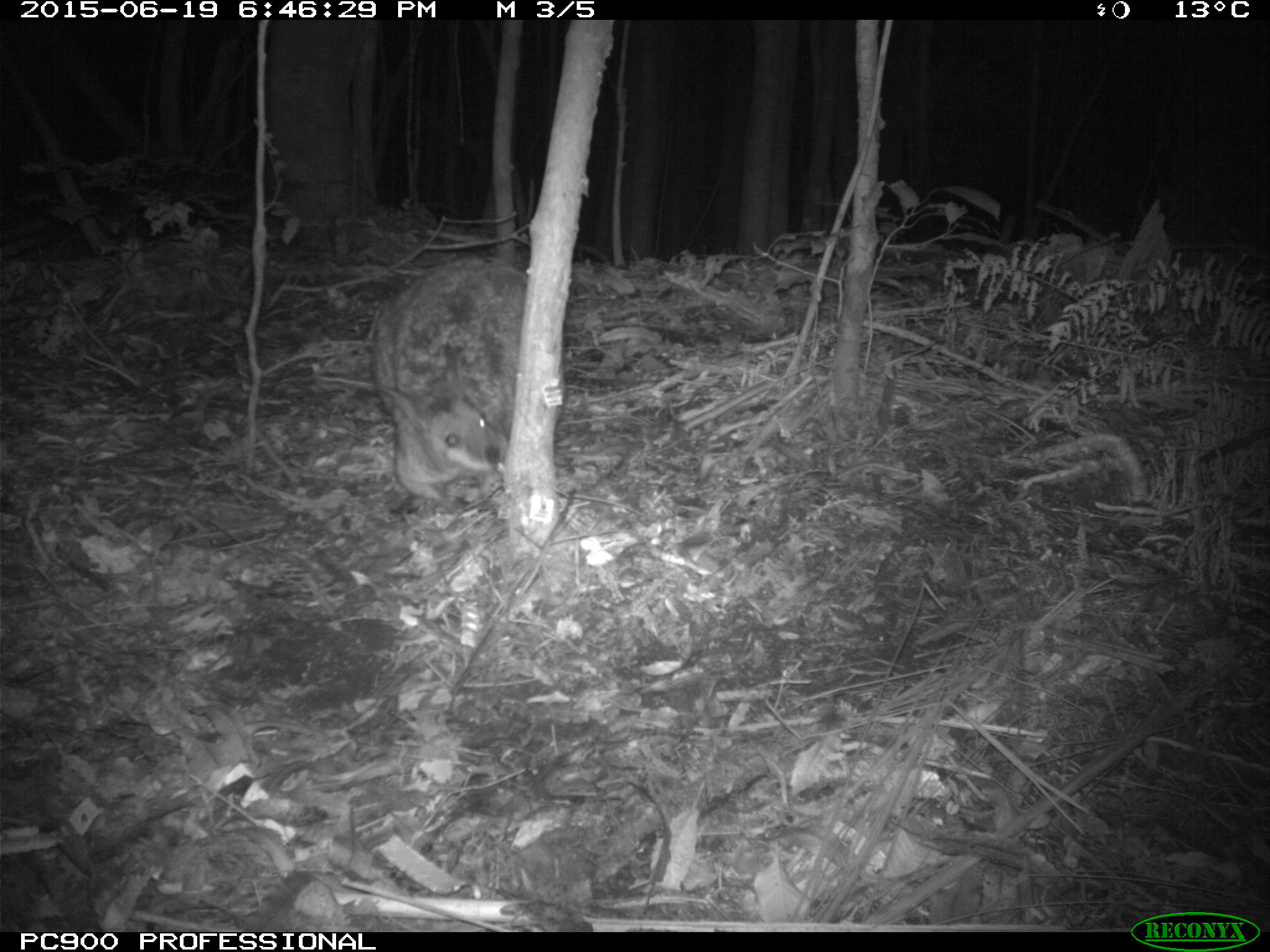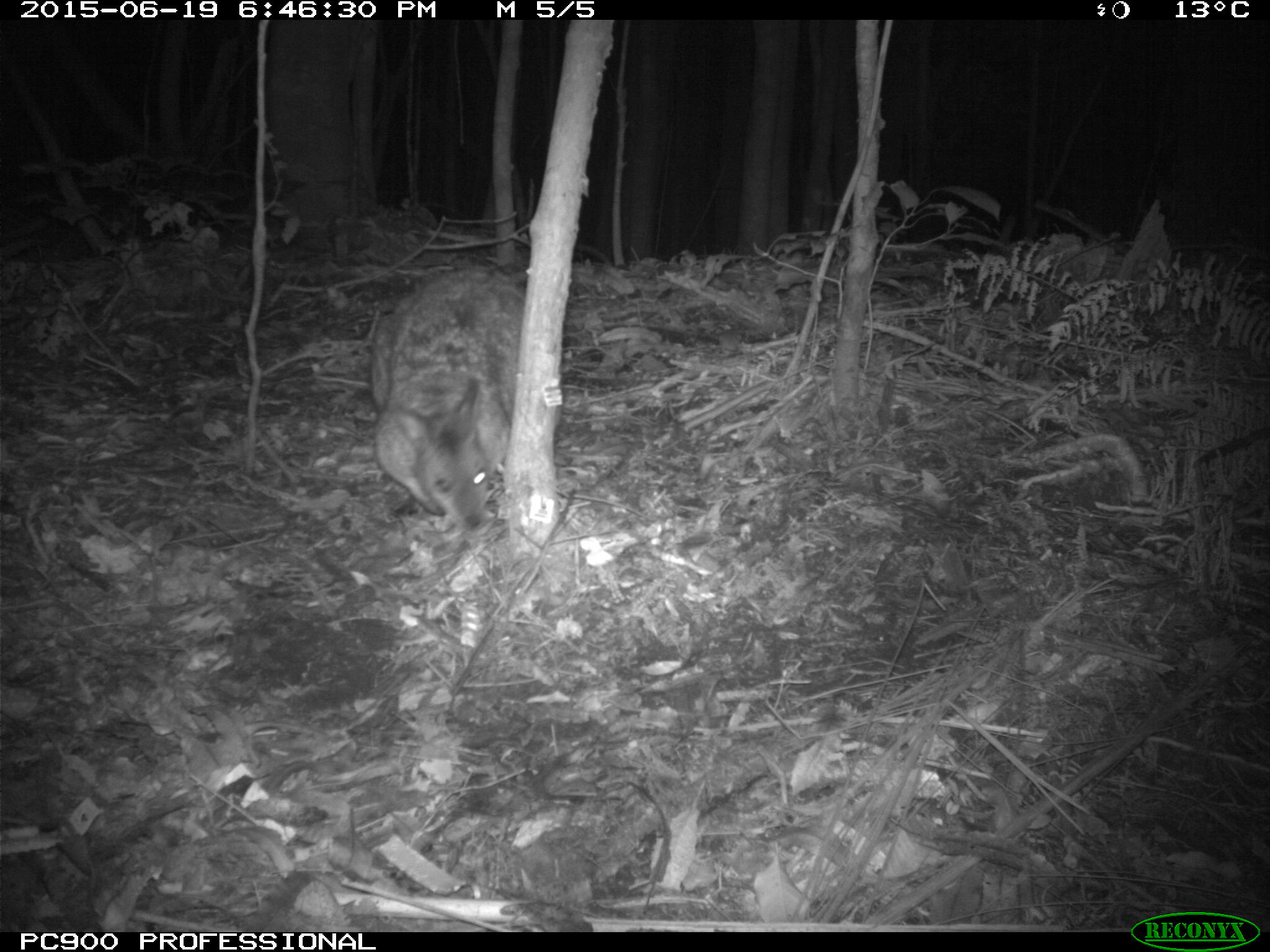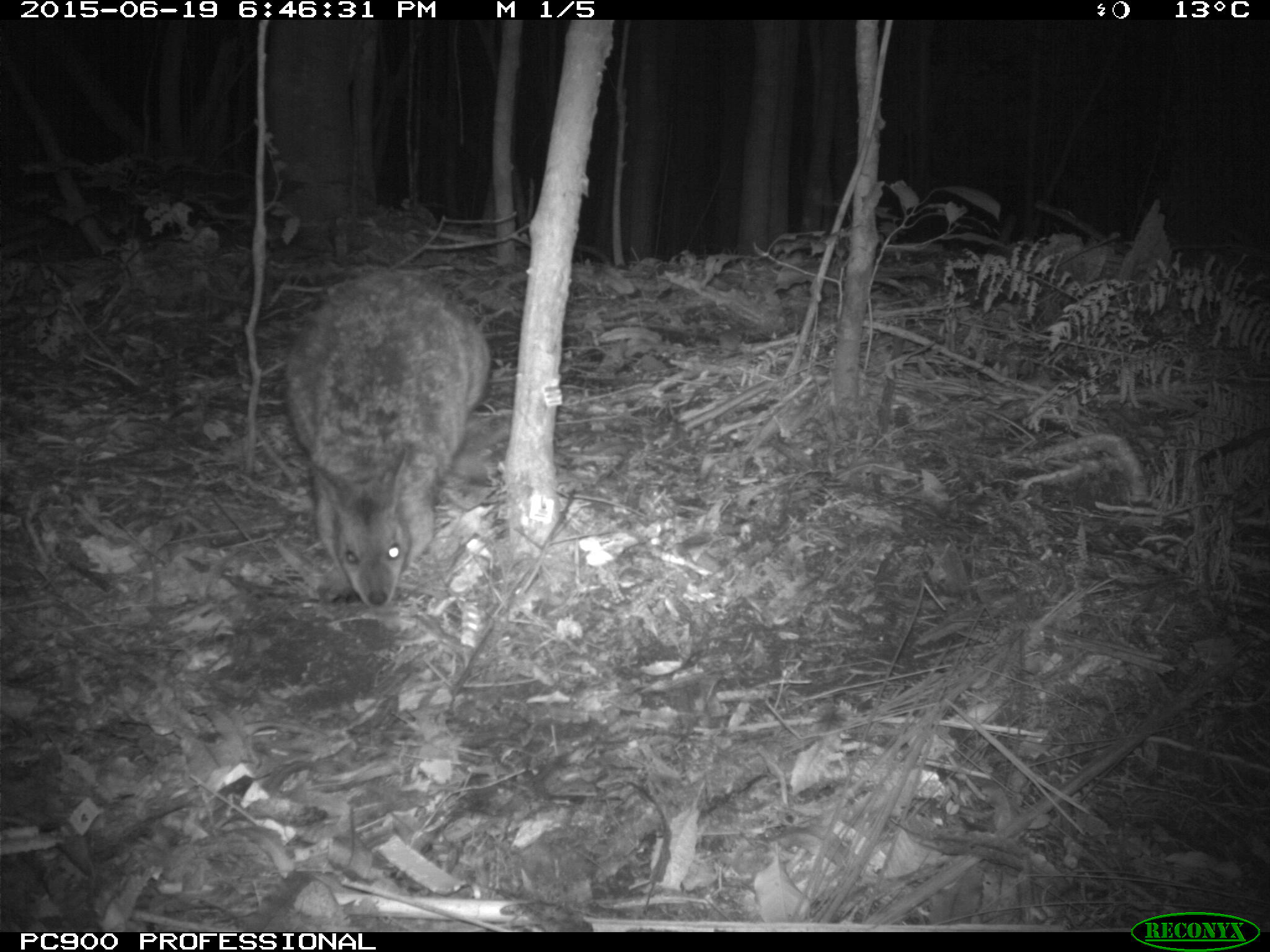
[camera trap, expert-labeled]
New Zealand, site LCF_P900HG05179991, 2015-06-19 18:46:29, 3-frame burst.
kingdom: Animalia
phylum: Chordata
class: Mammalia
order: Diprotodontia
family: Macropodidae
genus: Notamacropus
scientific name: Notamacropus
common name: wallaby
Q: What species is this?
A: Wallaby (Notamacropus).